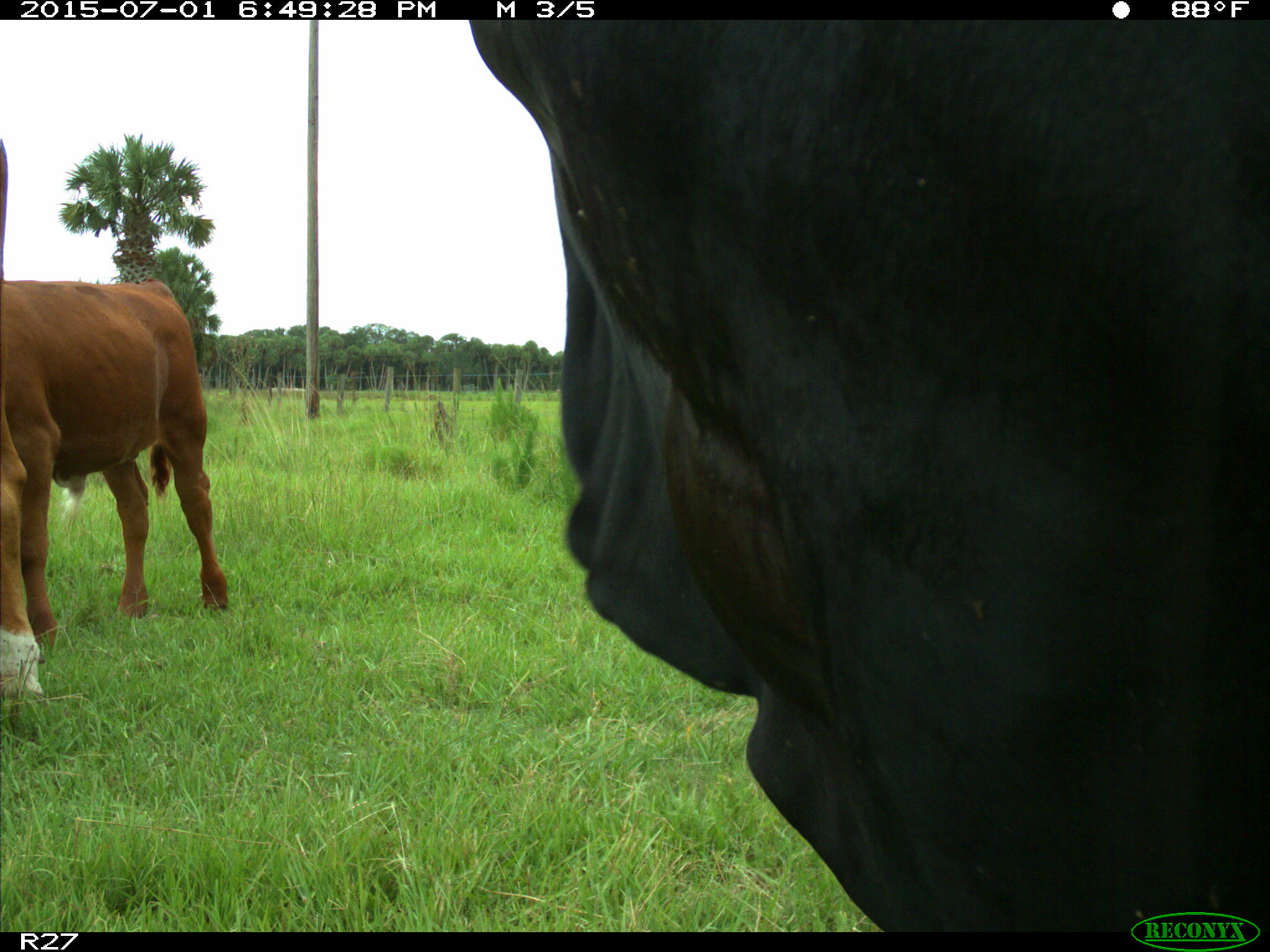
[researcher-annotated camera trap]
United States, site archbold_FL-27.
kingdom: Animalia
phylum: Chordata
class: Mammalia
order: Artiodactyla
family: Bovidae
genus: Bos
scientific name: Bos taurus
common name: domestic cow